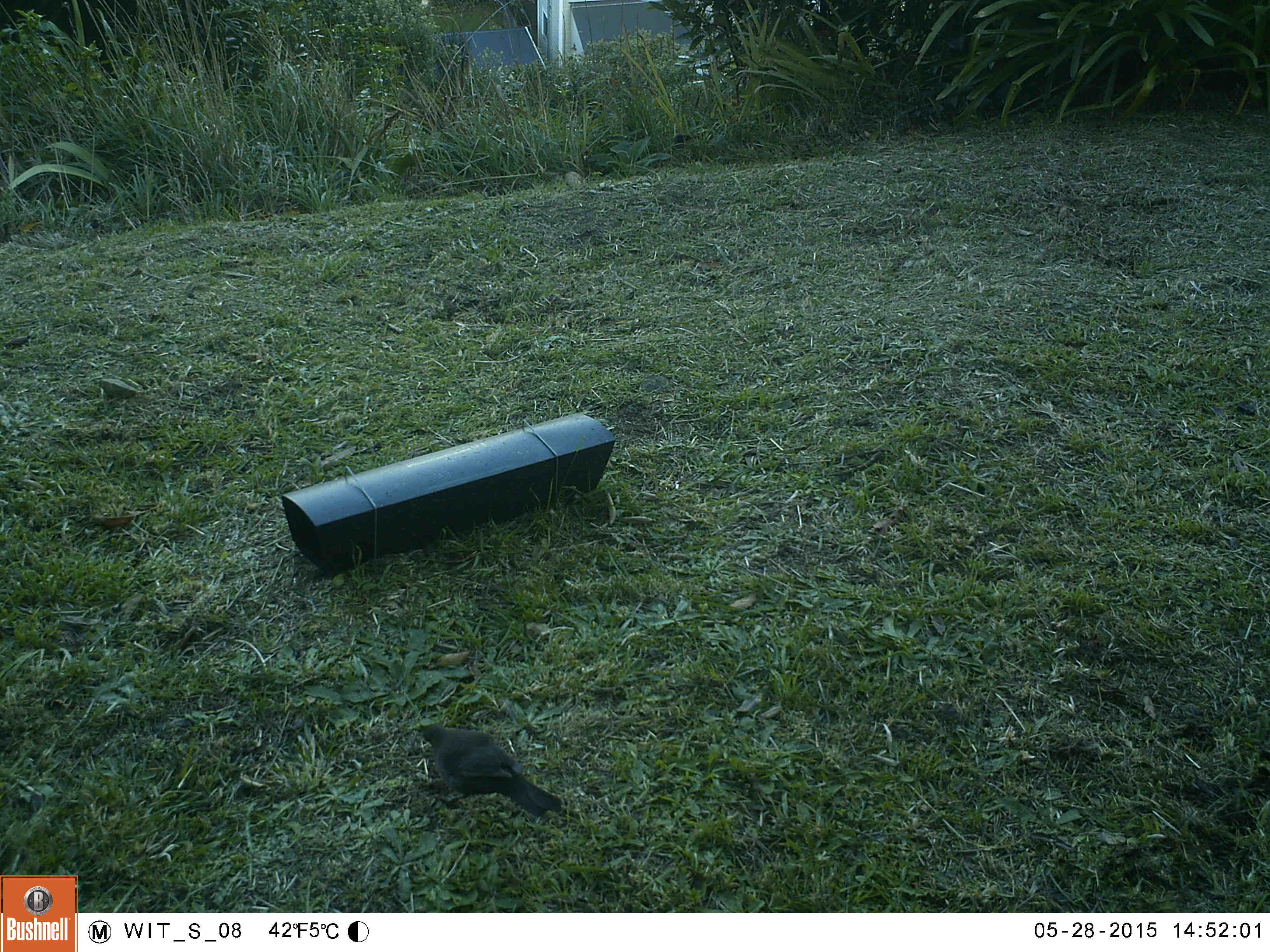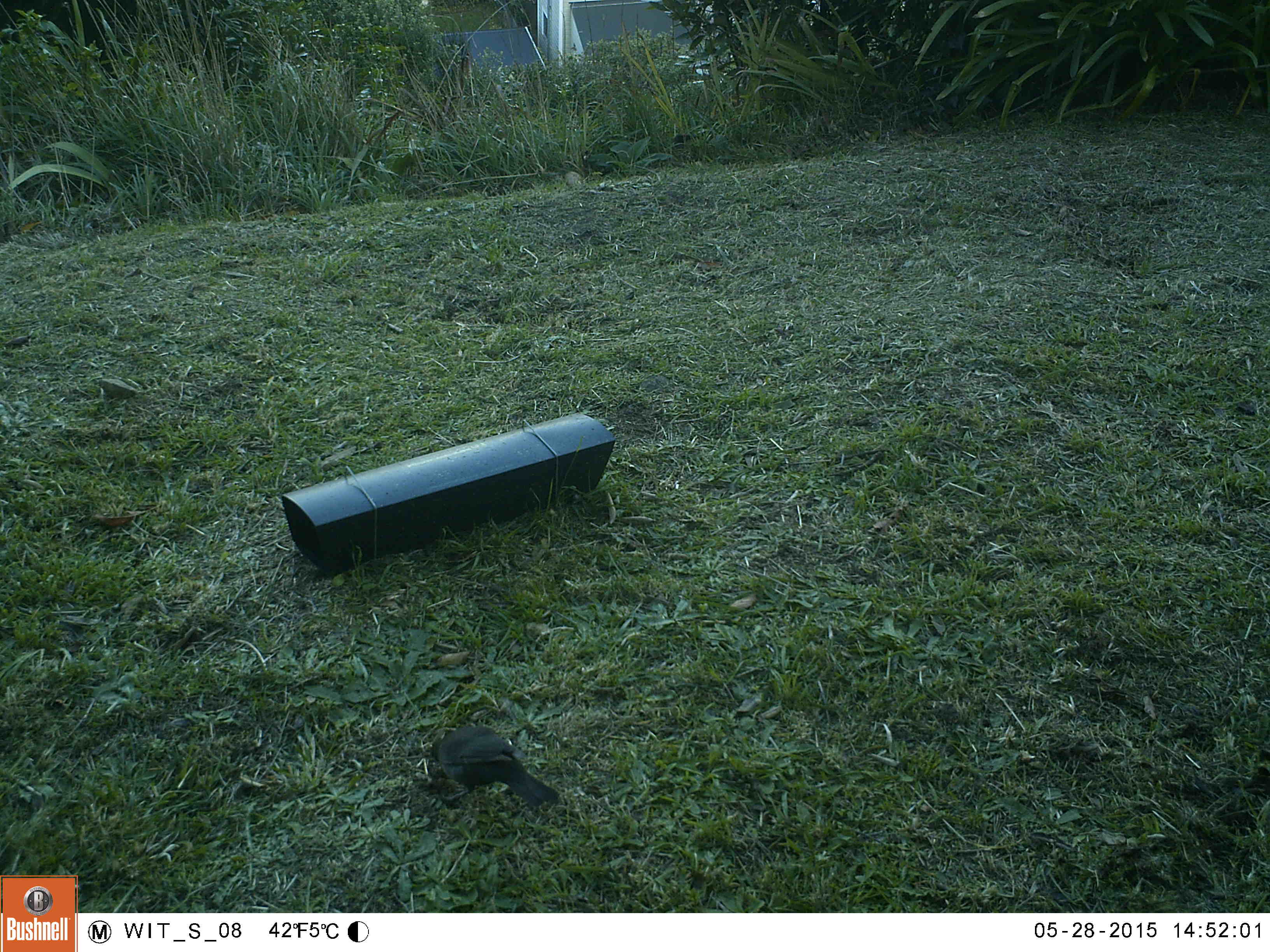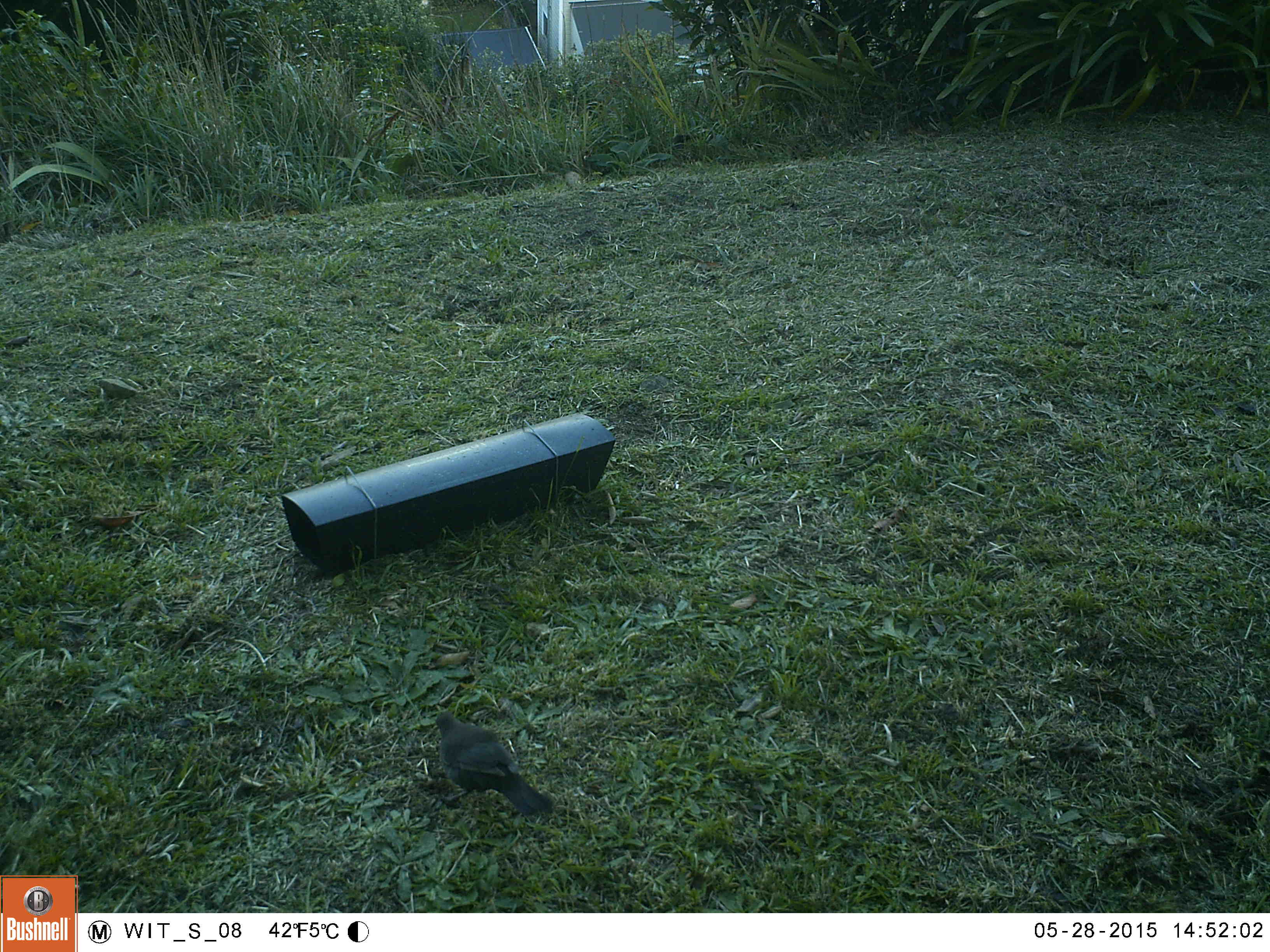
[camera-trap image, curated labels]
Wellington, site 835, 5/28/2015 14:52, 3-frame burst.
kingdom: Animalia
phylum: Chordata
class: Aves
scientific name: Aves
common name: bird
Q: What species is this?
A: Bird (Aves).